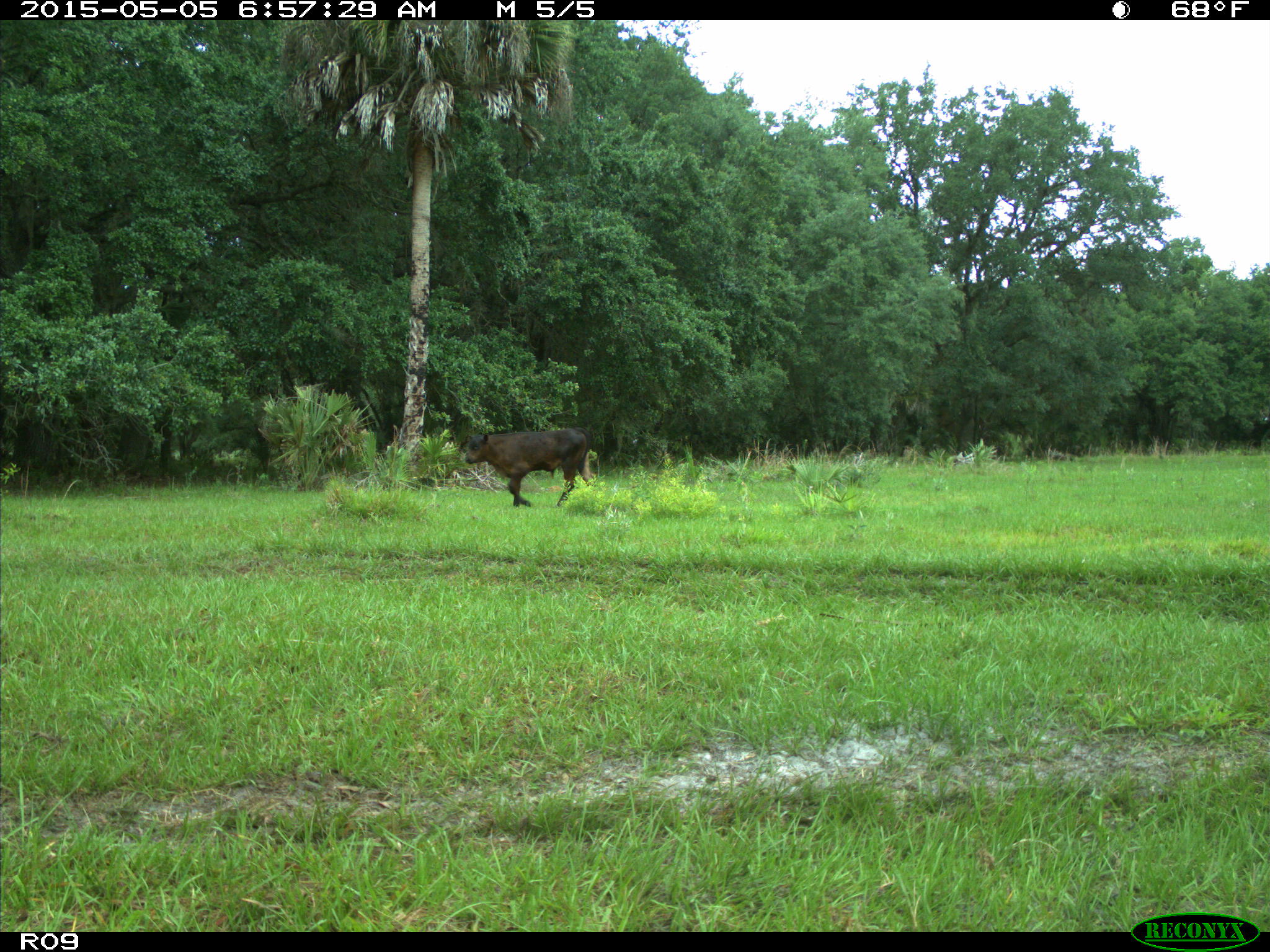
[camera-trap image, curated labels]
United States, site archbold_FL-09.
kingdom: Animalia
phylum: Chordata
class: Mammalia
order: Artiodactyla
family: Bovidae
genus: Bos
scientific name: Bos taurus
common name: domestic cow